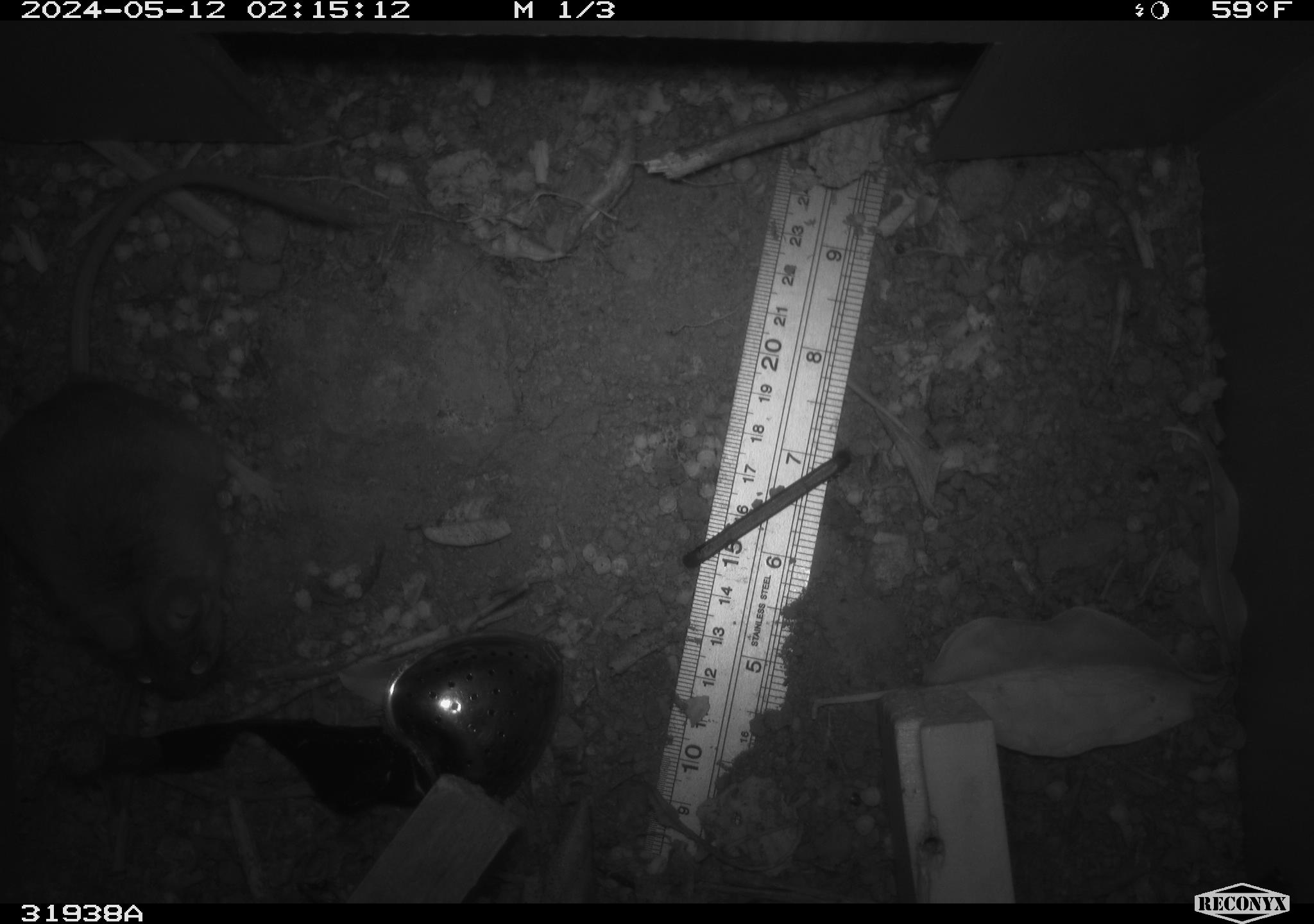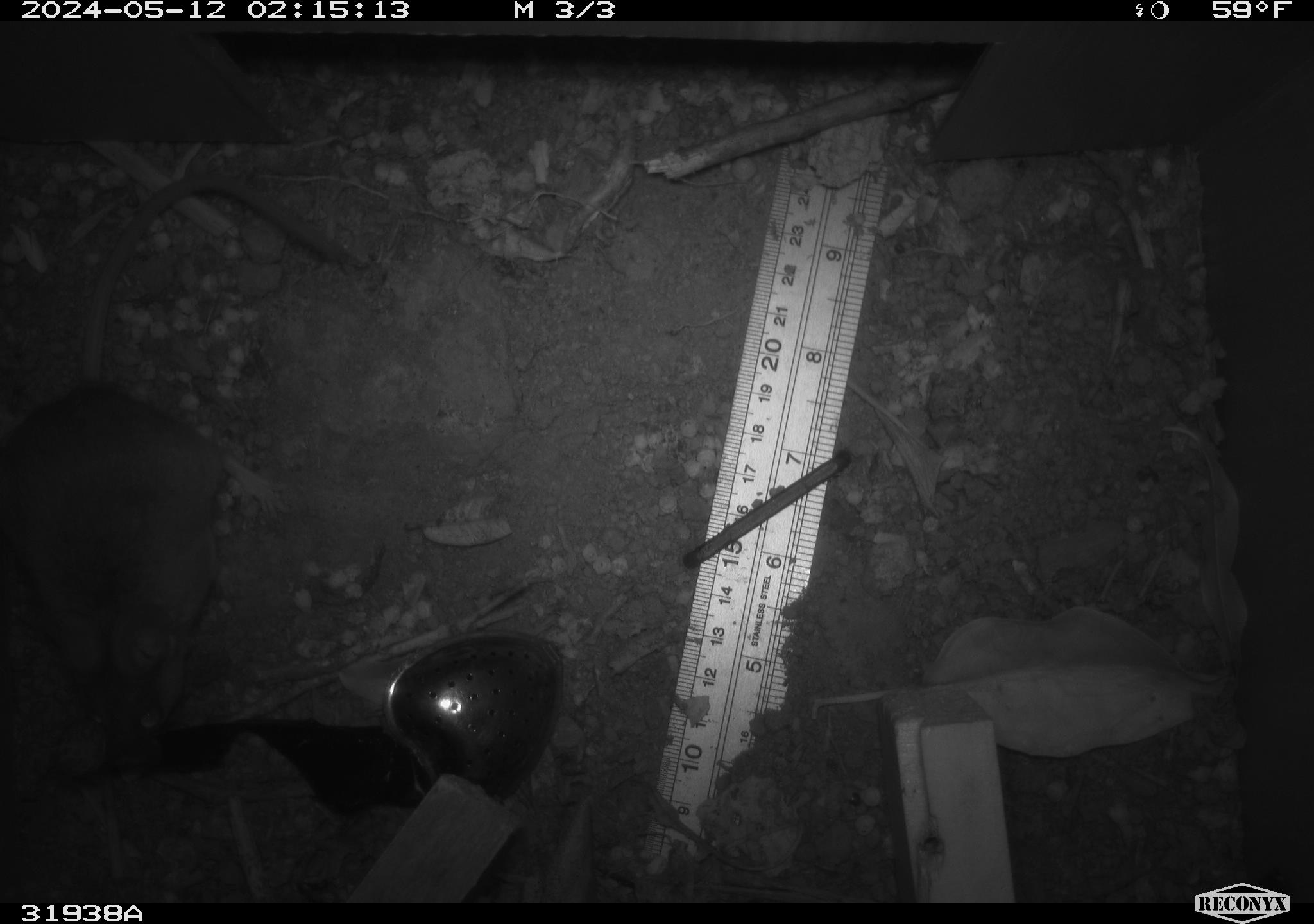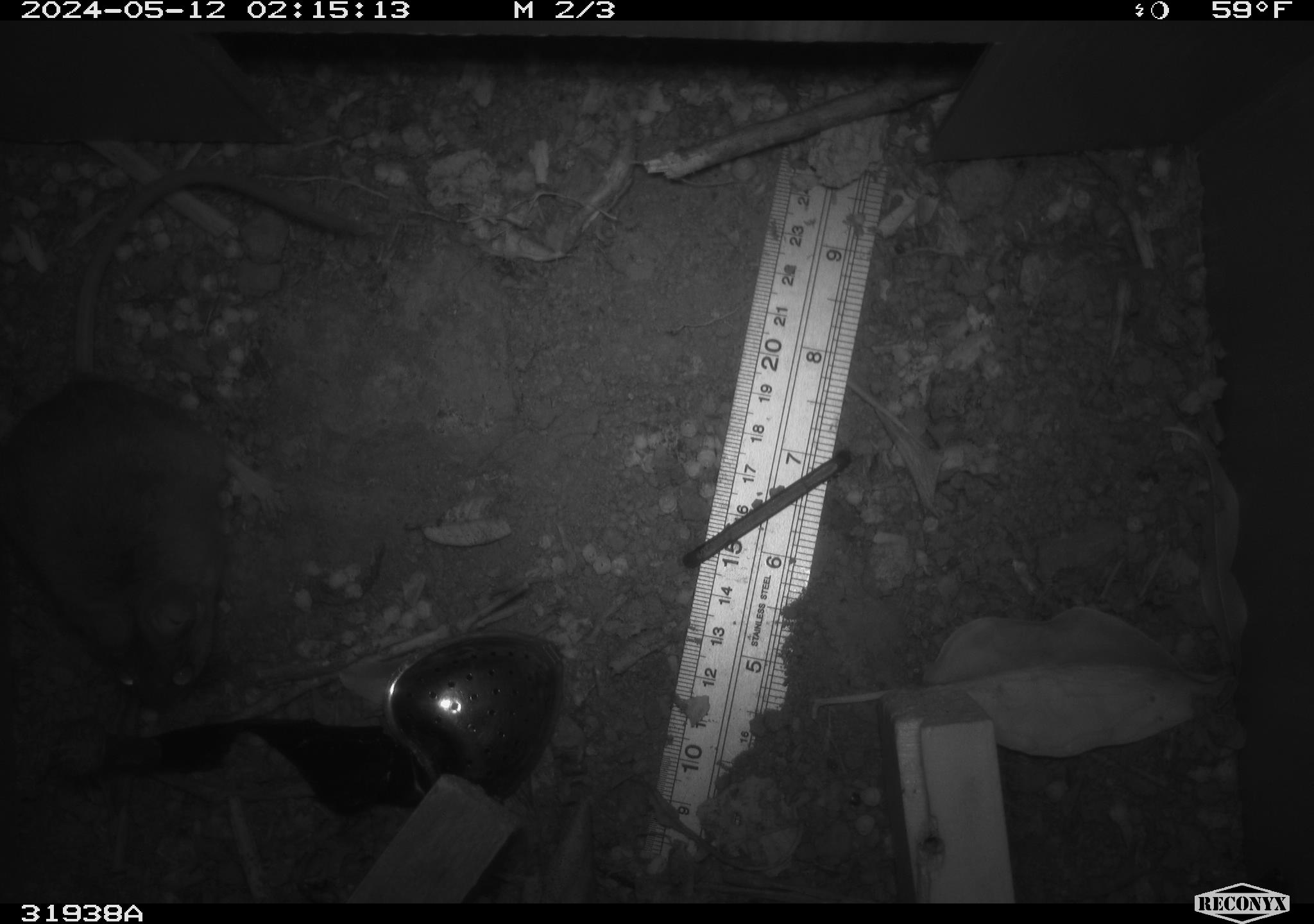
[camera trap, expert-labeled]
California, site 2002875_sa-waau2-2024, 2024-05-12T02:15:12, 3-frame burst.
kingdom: Animalia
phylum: Chordata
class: Mammalia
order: Rodentia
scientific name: Rodentia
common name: rodent